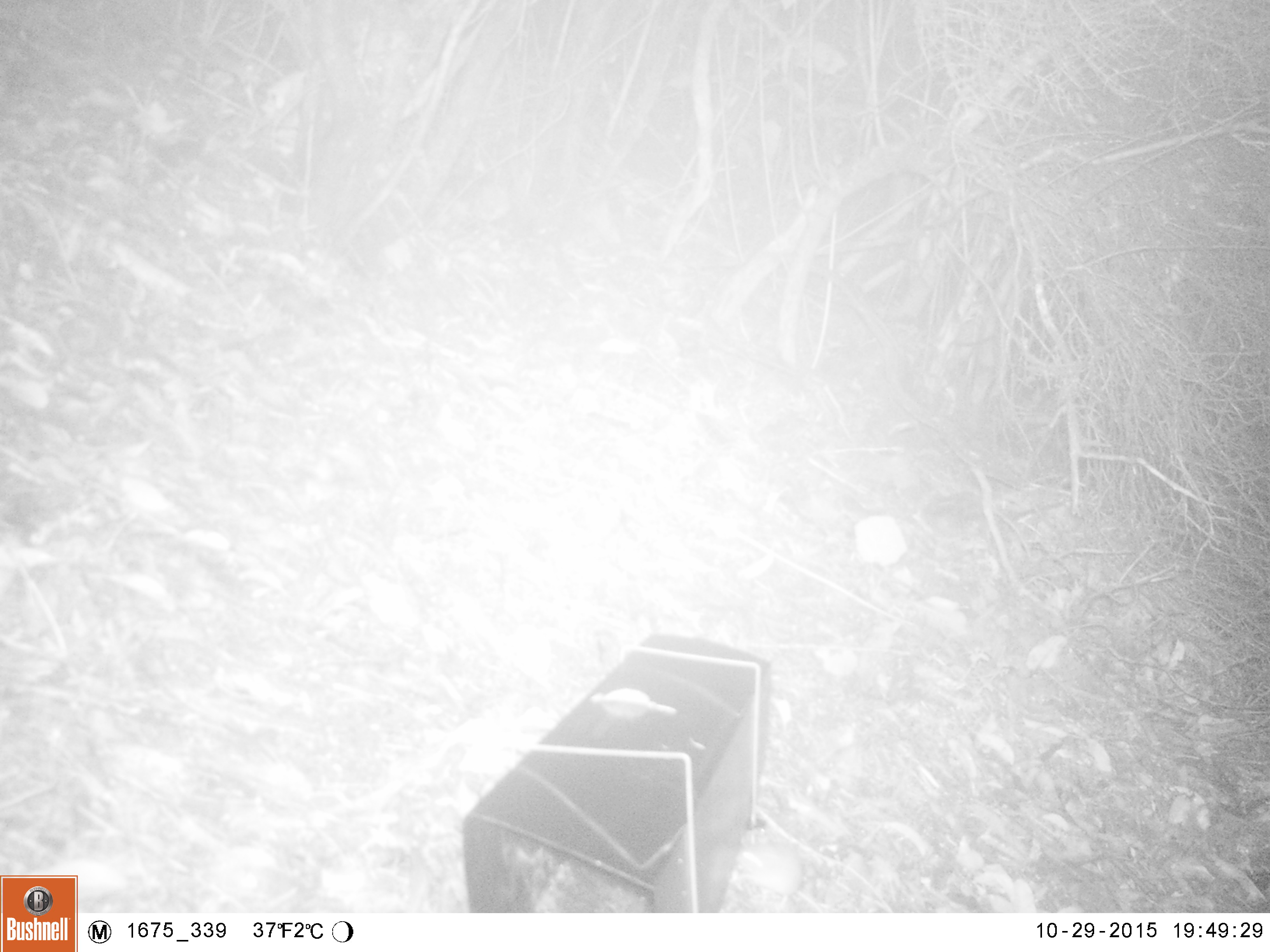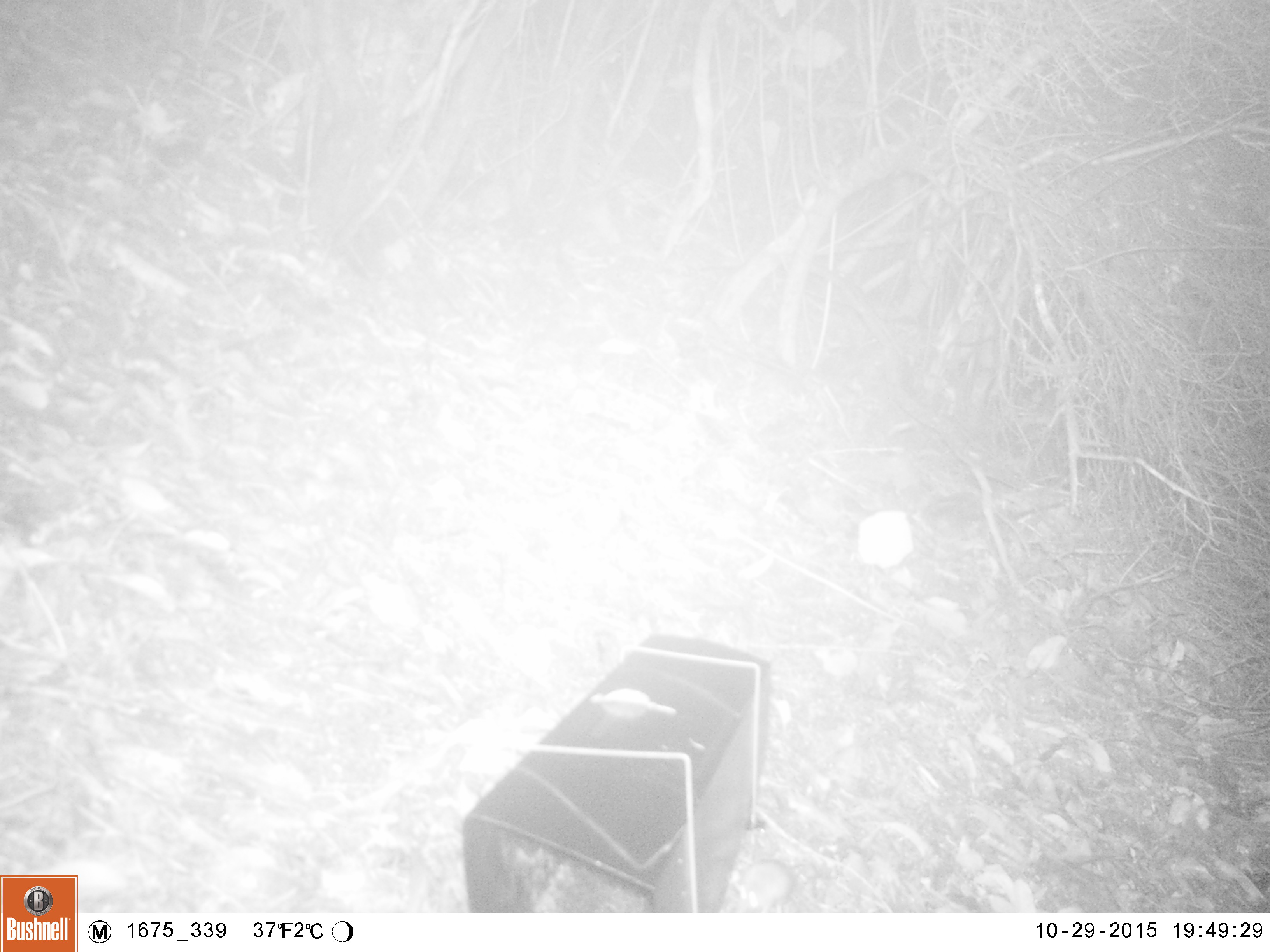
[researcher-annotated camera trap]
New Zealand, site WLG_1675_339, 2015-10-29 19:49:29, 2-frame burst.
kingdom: Animalia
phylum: Chordata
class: Mammalia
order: Rodentia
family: Muridae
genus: Mus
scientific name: Mus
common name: mouse